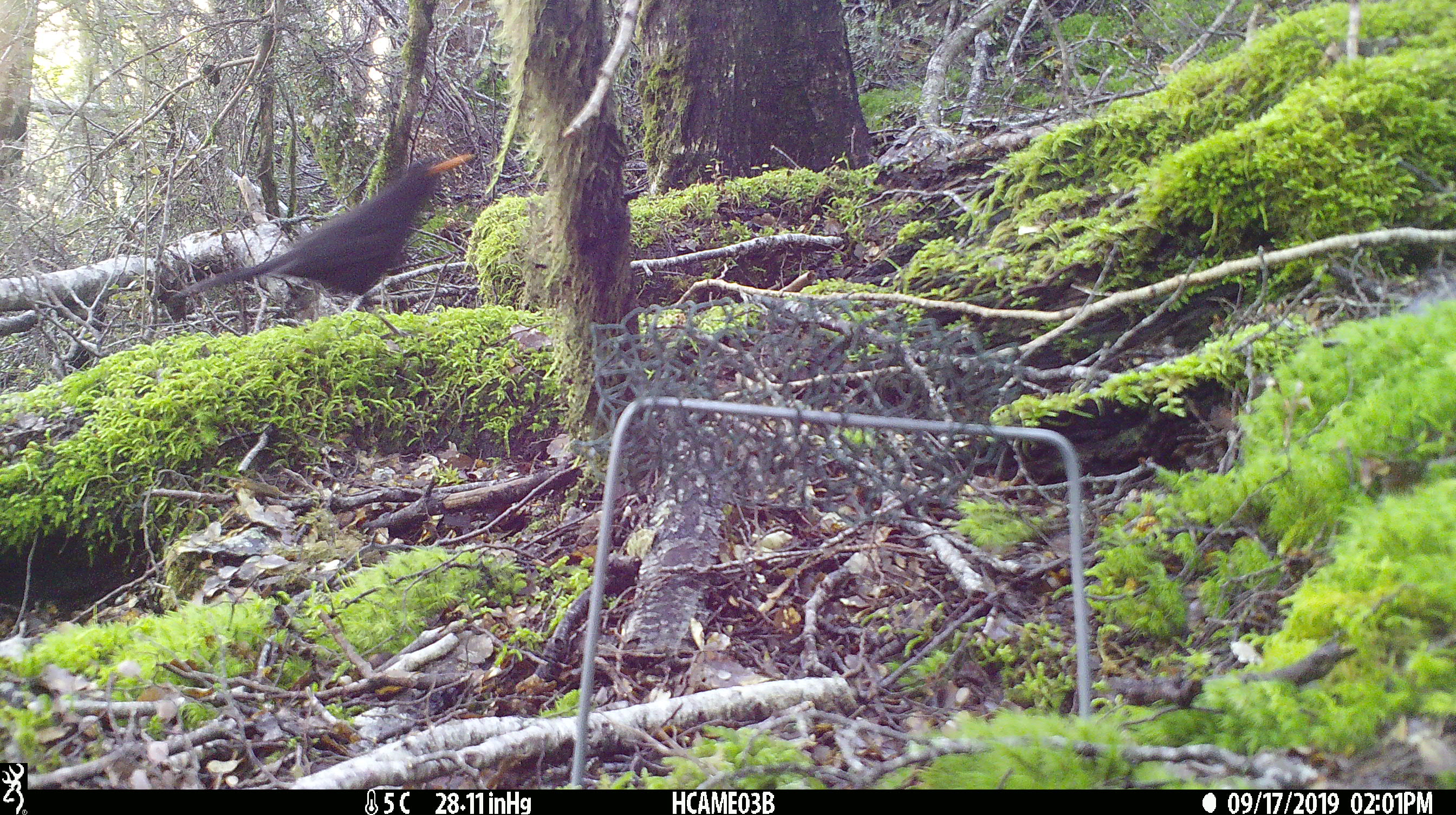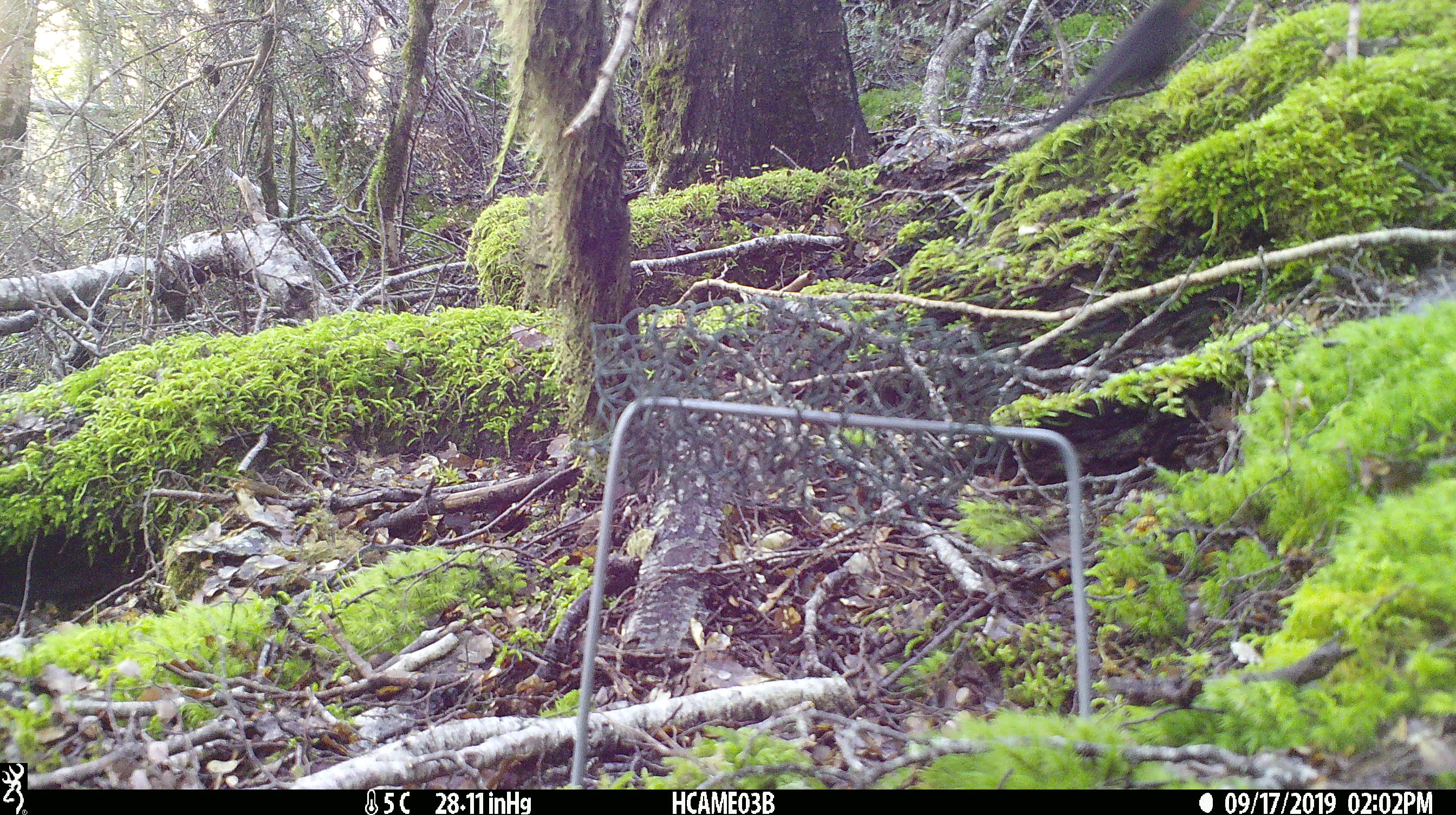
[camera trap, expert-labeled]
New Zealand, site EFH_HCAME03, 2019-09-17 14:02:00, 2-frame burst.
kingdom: Animalia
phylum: Chordata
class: Aves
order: Passeriformes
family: Turdidae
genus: Turdus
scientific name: Turdus merula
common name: eurasian blackbird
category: blackbird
Blackbird (eurasian blackbird) (Turdus merula).